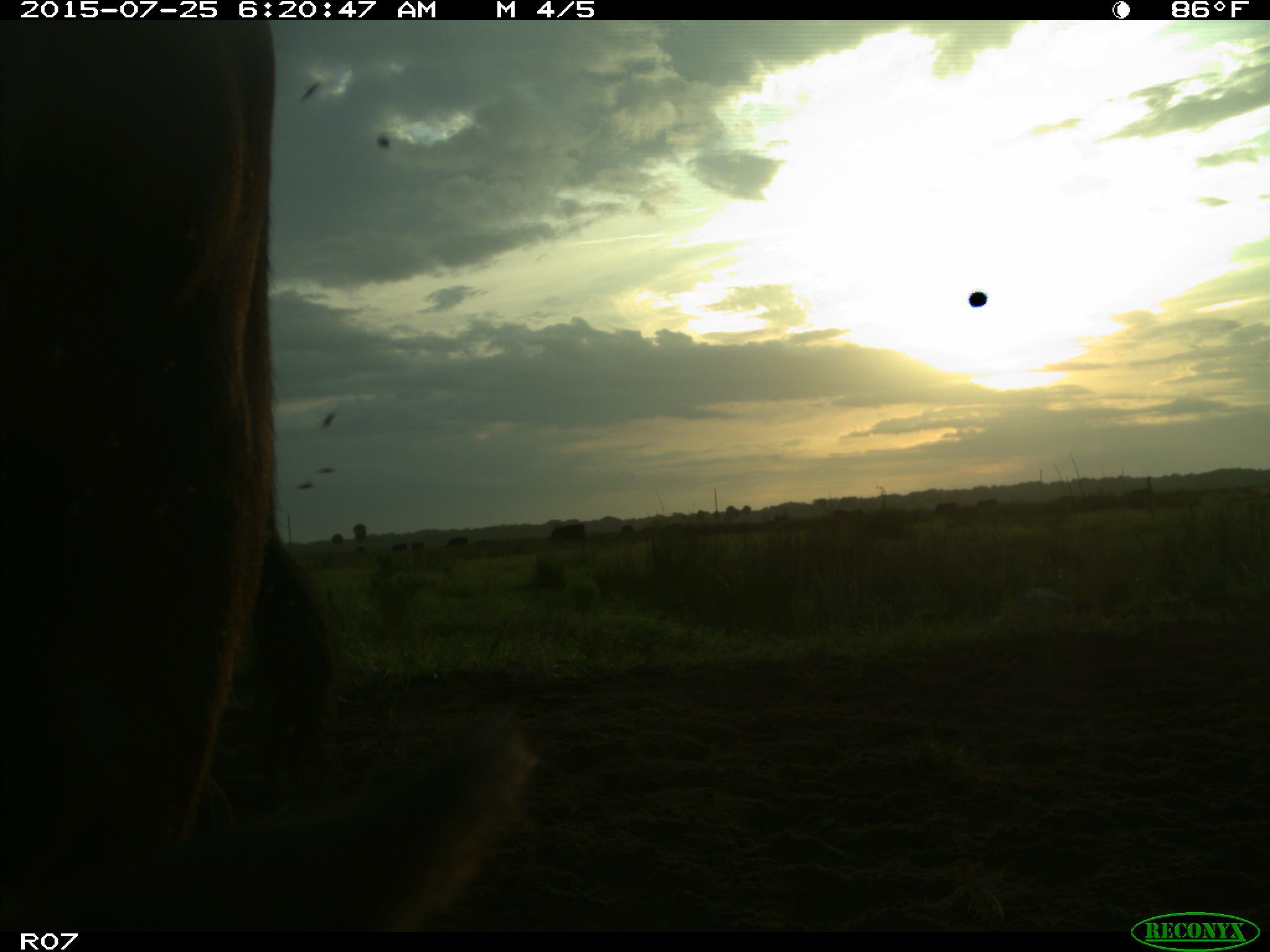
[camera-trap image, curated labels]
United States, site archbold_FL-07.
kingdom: Animalia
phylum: Chordata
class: Mammalia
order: Artiodactyla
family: Bovidae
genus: Bos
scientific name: Bos taurus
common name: domestic cow